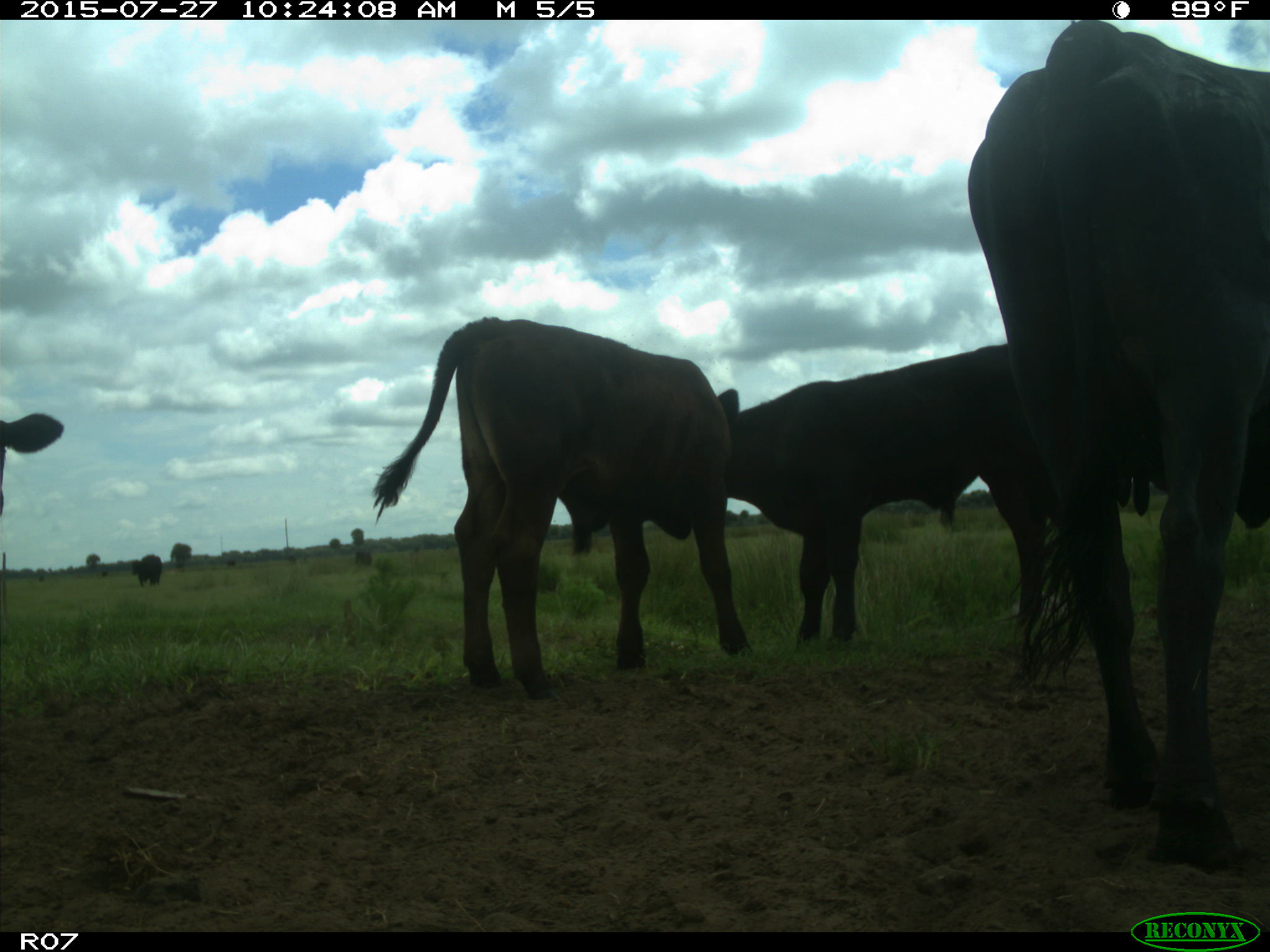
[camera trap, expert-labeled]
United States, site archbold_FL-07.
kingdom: Animalia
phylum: Chordata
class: Mammalia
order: Artiodactyla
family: Bovidae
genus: Bos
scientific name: Bos taurus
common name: domestic cow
Bos taurus (domestic cow).